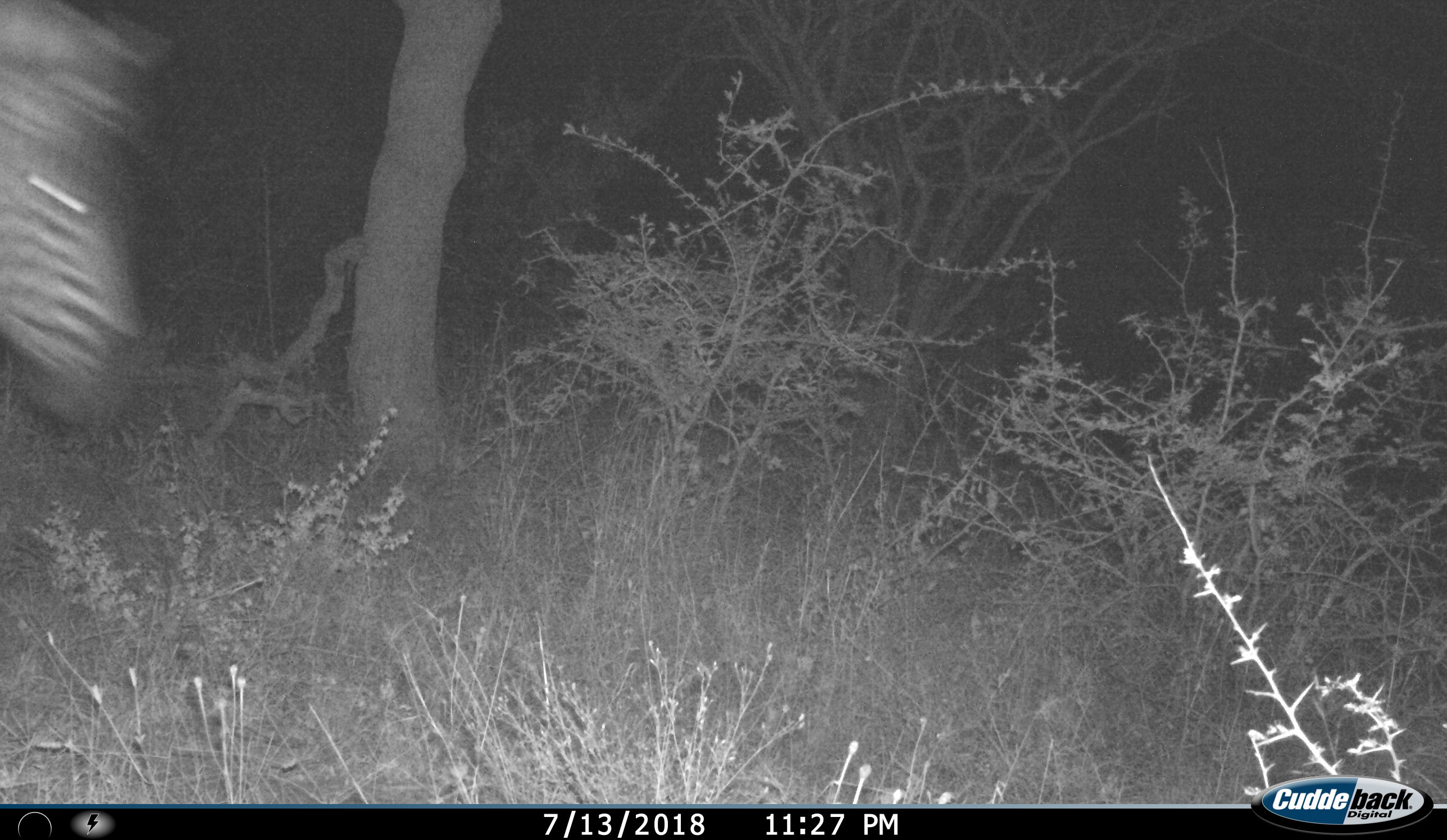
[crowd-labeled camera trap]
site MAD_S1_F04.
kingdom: Animalia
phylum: Chordata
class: Mammalia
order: Perissodactyla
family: Equidae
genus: Equus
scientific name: Equus quagga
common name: plains zebra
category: zebraplains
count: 1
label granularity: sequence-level